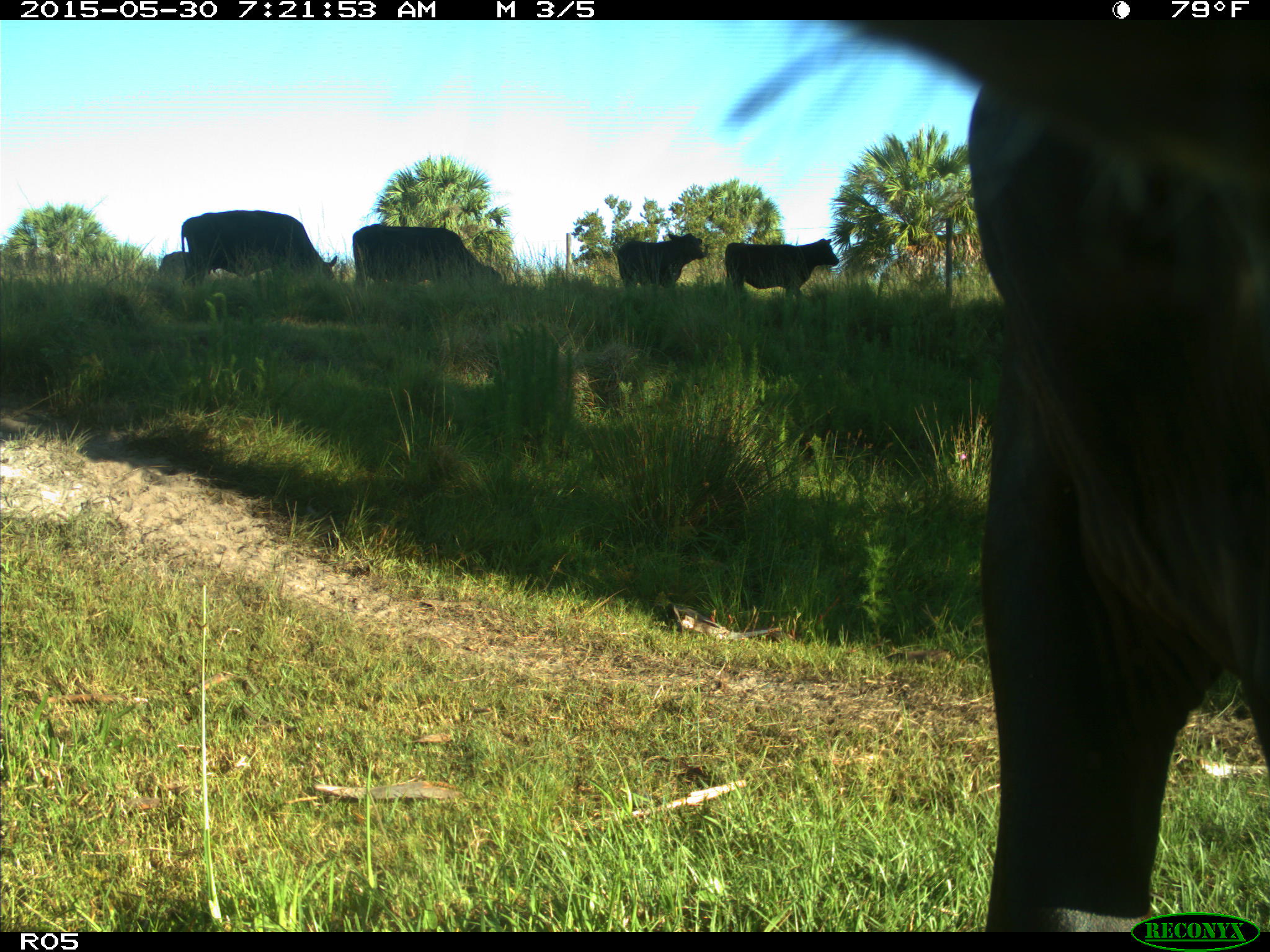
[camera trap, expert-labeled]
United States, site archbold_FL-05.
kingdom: Animalia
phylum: Chordata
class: Mammalia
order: Artiodactyla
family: Bovidae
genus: Bos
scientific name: Bos taurus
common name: domestic cow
Bos taurus (domestic cow).